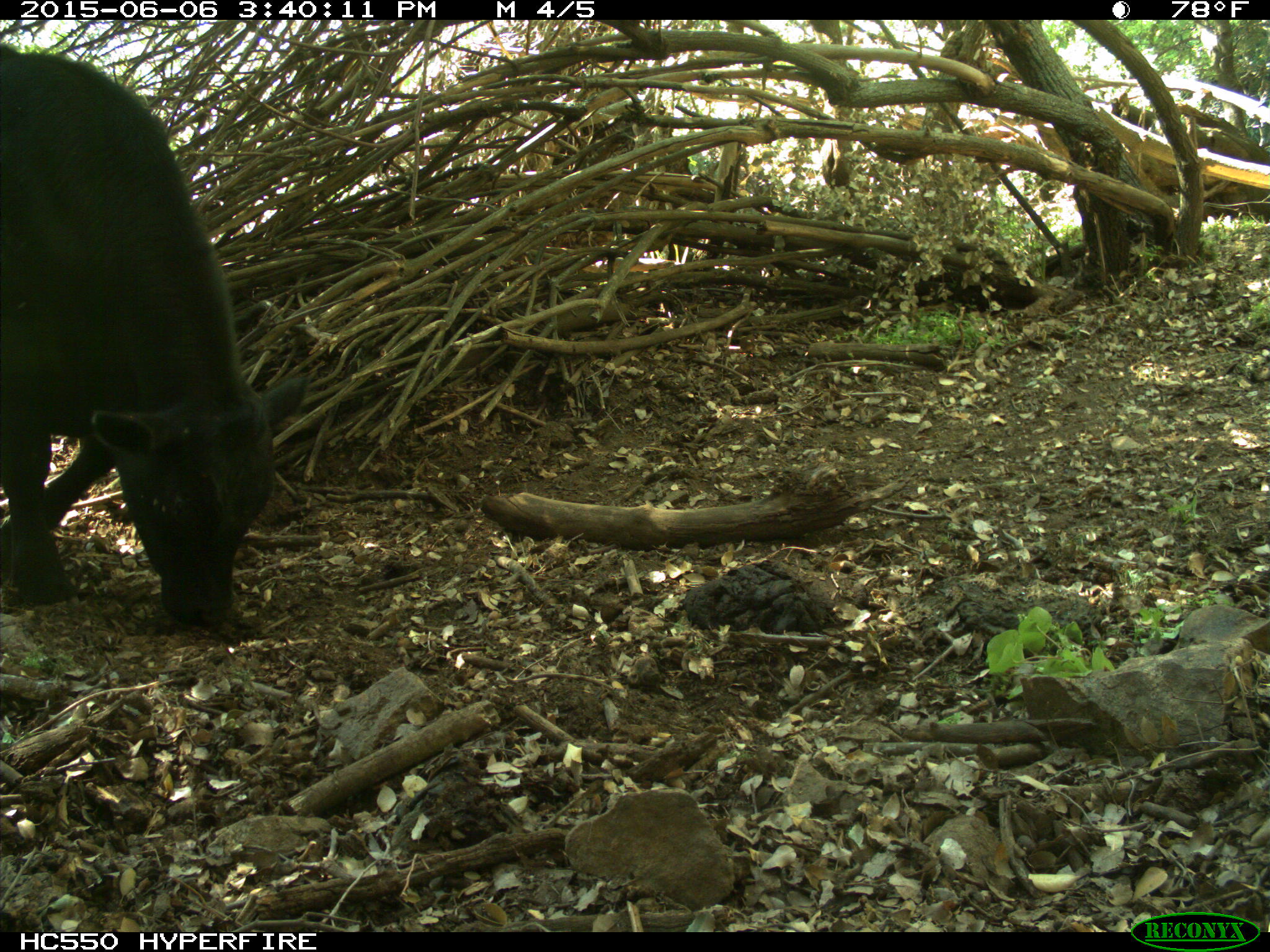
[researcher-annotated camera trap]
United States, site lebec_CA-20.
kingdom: Animalia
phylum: Chordata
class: Mammalia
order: Artiodactyla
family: Bovidae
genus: Bos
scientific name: Bos taurus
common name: domestic cow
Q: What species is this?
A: Bos taurus (domestic cow).